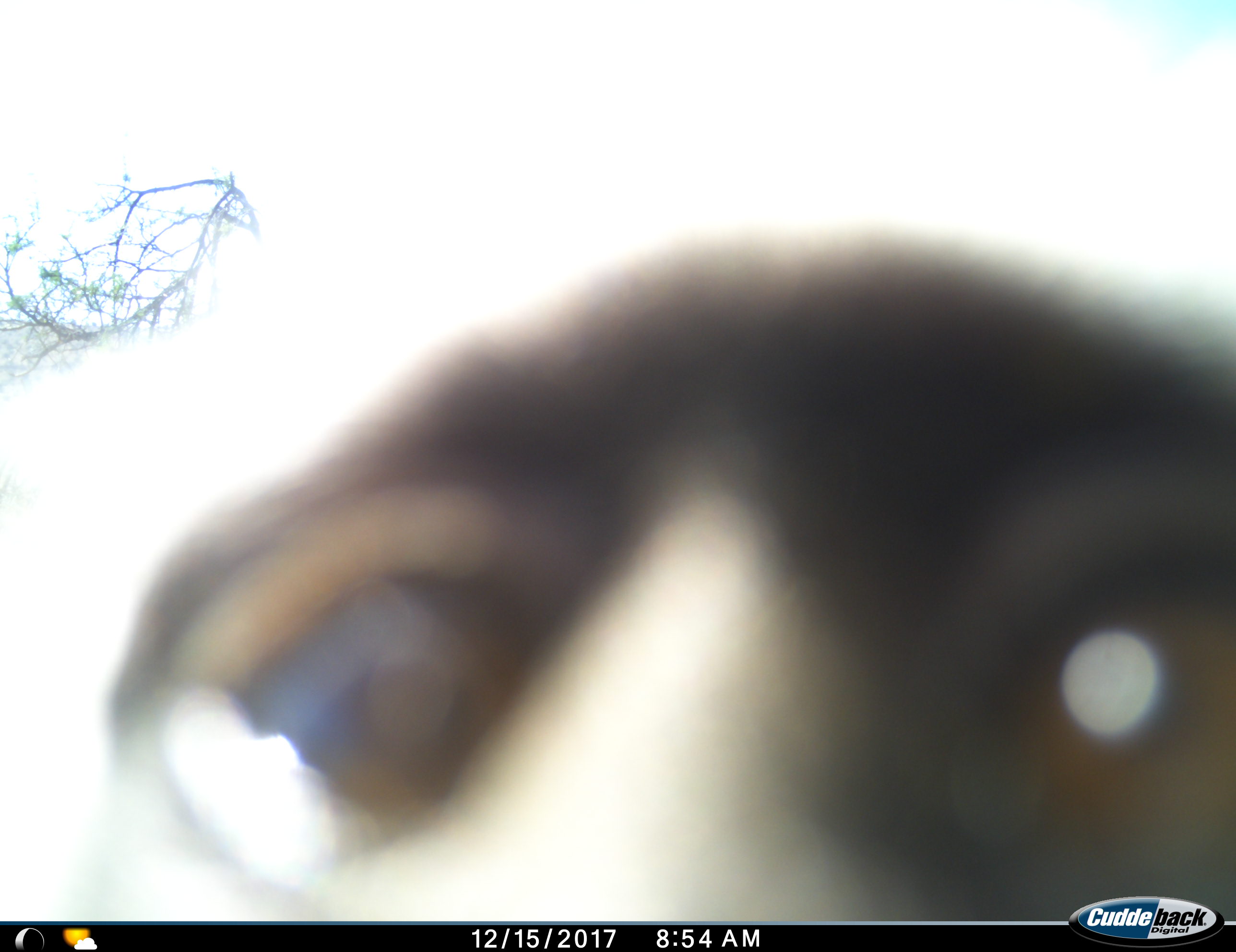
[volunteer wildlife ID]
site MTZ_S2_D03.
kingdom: Animalia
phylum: Chordata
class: Mammalia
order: Primates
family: Cercopithecidae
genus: Chlorocebus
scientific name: Chlorocebus pygerythrus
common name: vervet monkey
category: monkeyvervet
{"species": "monkeyvervet (vervet monkey) (Chlorocebus pygerythrus)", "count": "1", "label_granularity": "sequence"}